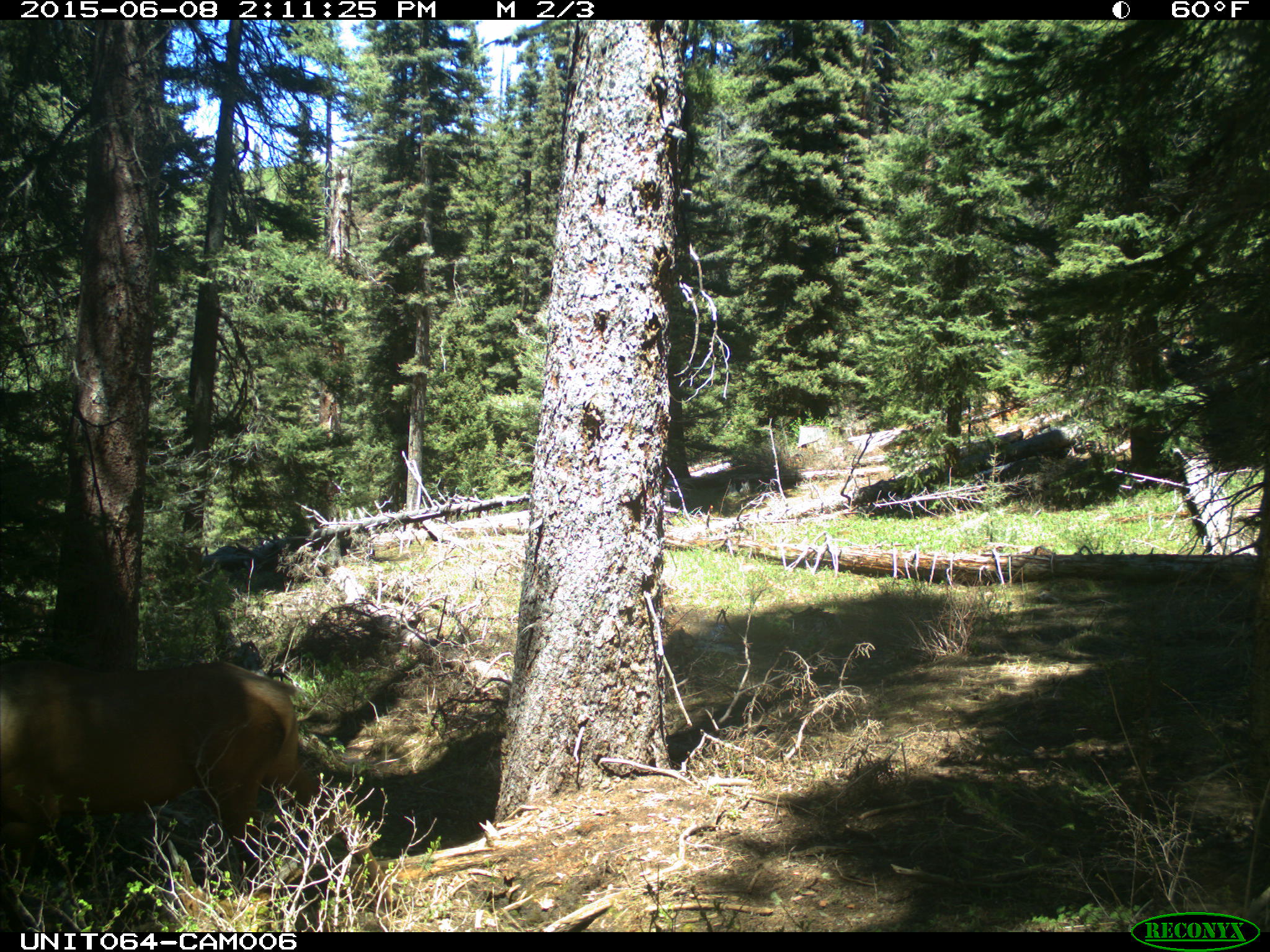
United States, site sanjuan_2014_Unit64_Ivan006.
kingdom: Animalia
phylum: Chordata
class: Mammalia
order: Artiodactyla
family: Cervidae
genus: Cervus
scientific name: Cervus elaphus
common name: red deer